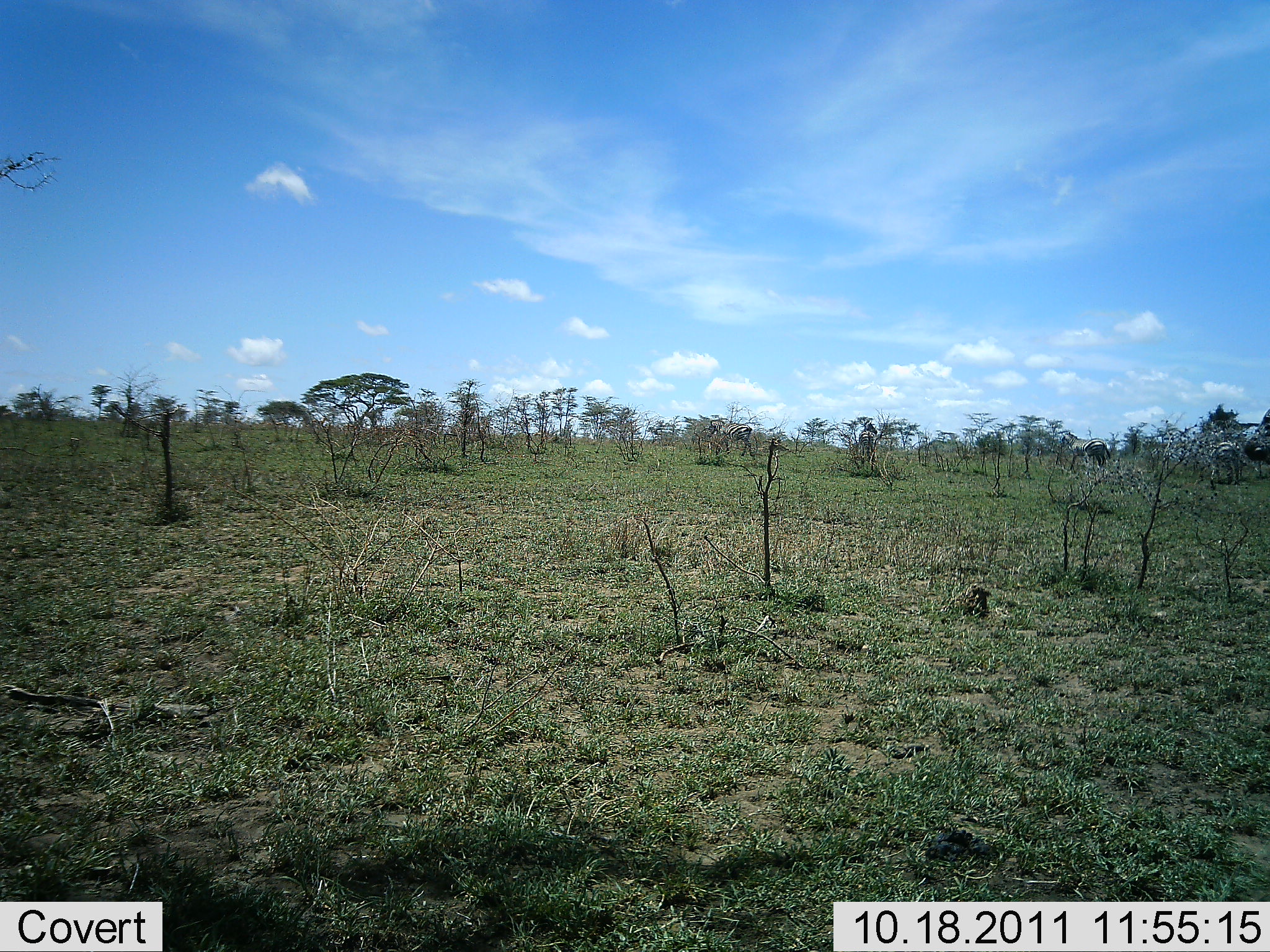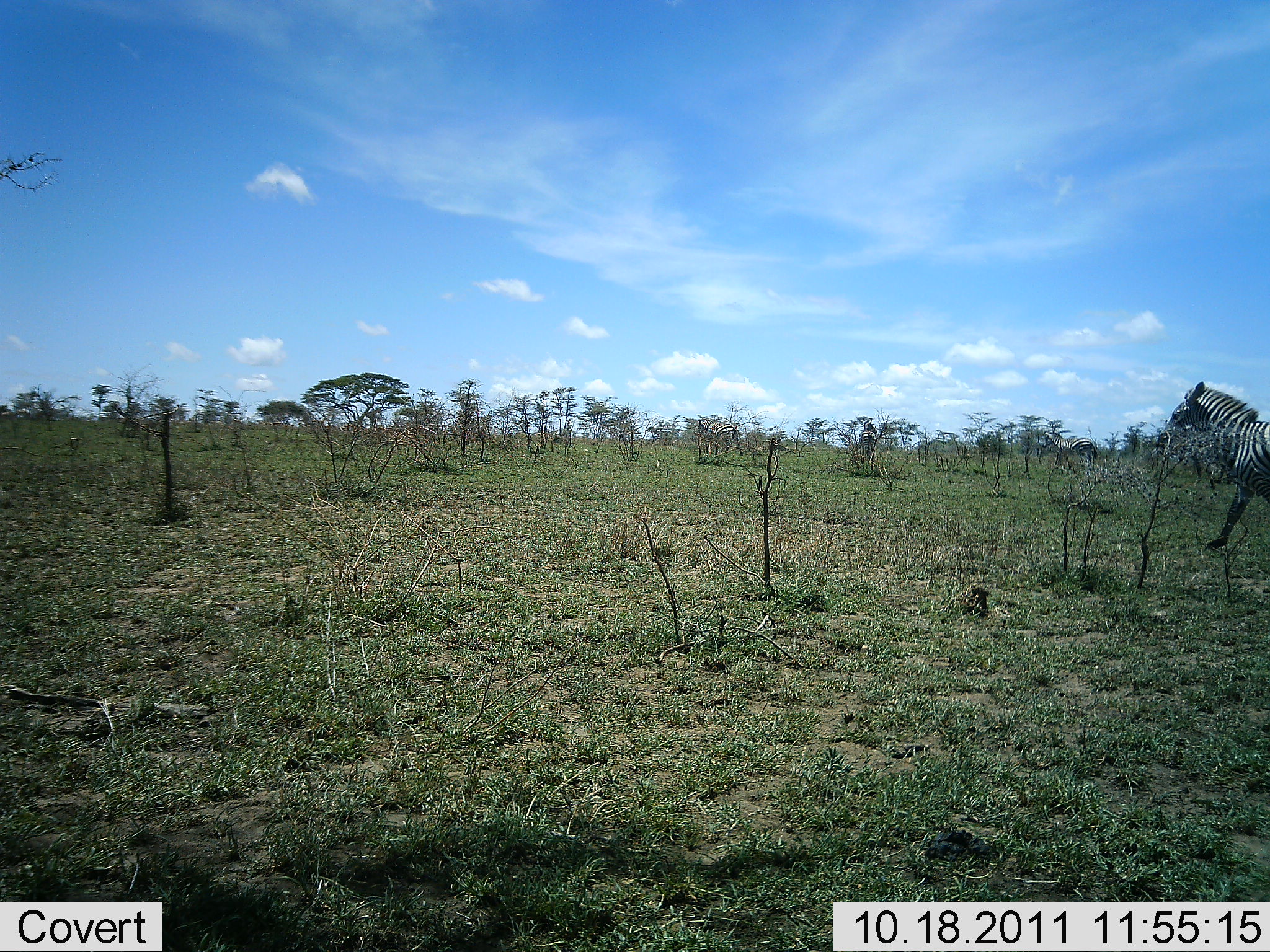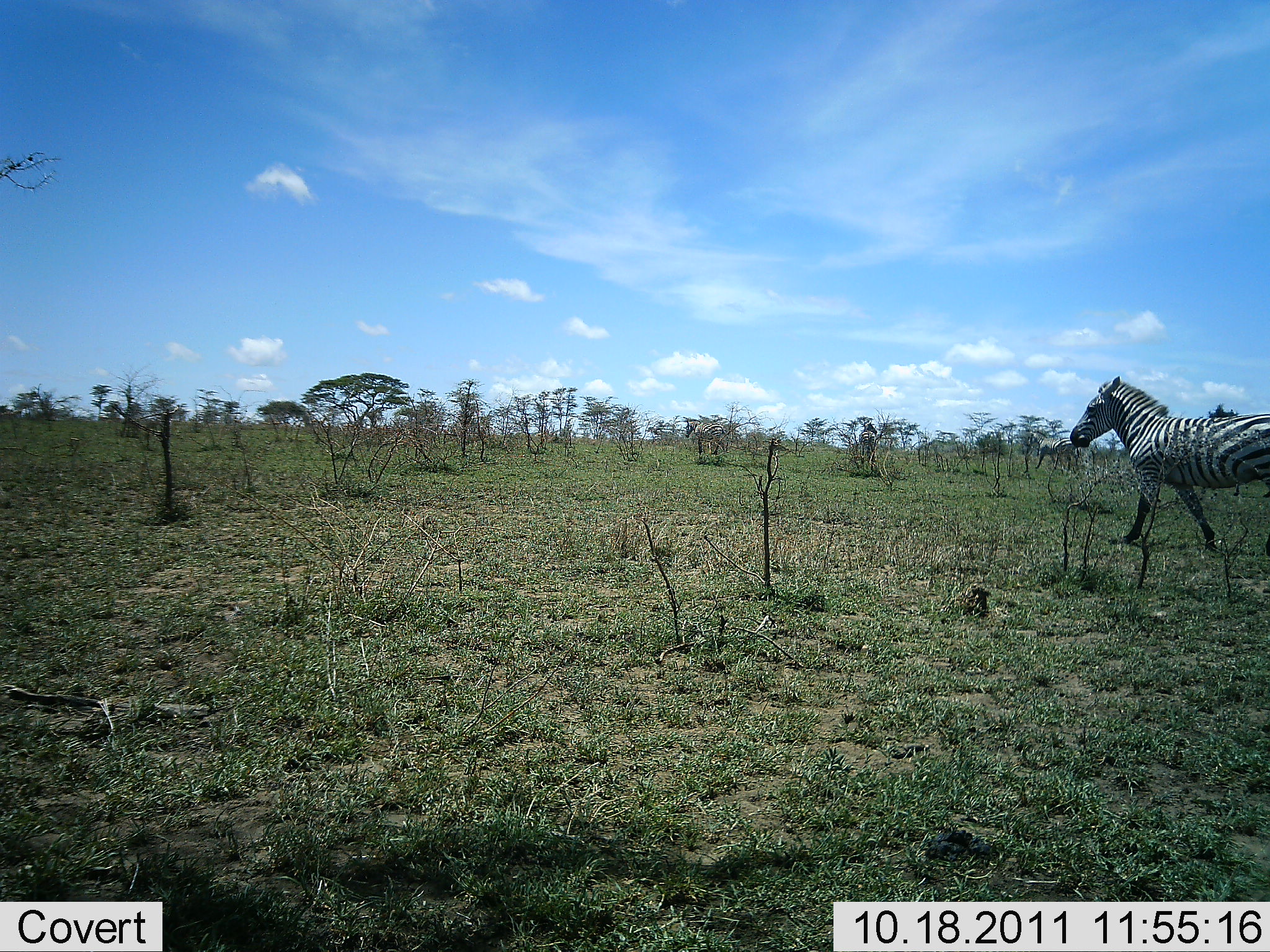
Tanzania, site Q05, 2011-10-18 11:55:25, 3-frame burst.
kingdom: Animalia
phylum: Chordata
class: Mammalia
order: Perissodactyla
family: Equidae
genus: Equus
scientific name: Equus quagga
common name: plains zebra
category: zebra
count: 3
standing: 0%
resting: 0%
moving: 100%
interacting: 0%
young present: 0%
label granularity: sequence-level